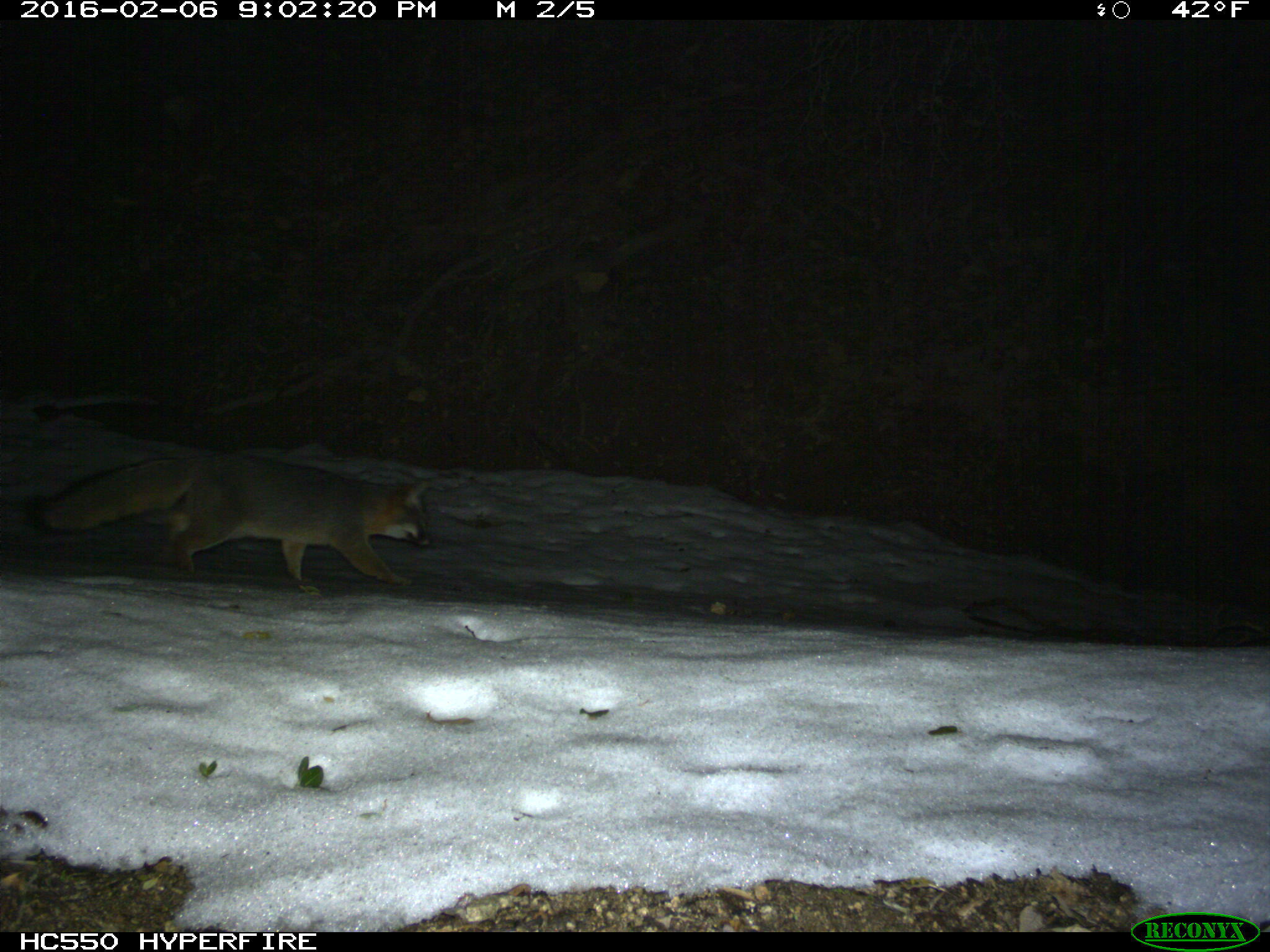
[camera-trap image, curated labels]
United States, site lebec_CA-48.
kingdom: Animalia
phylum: Chordata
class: Mammalia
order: Carnivora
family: Canidae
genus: Urocyon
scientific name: Urocyon cinereoargenteus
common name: gray fox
Urocyon cinereoargenteus (gray fox).